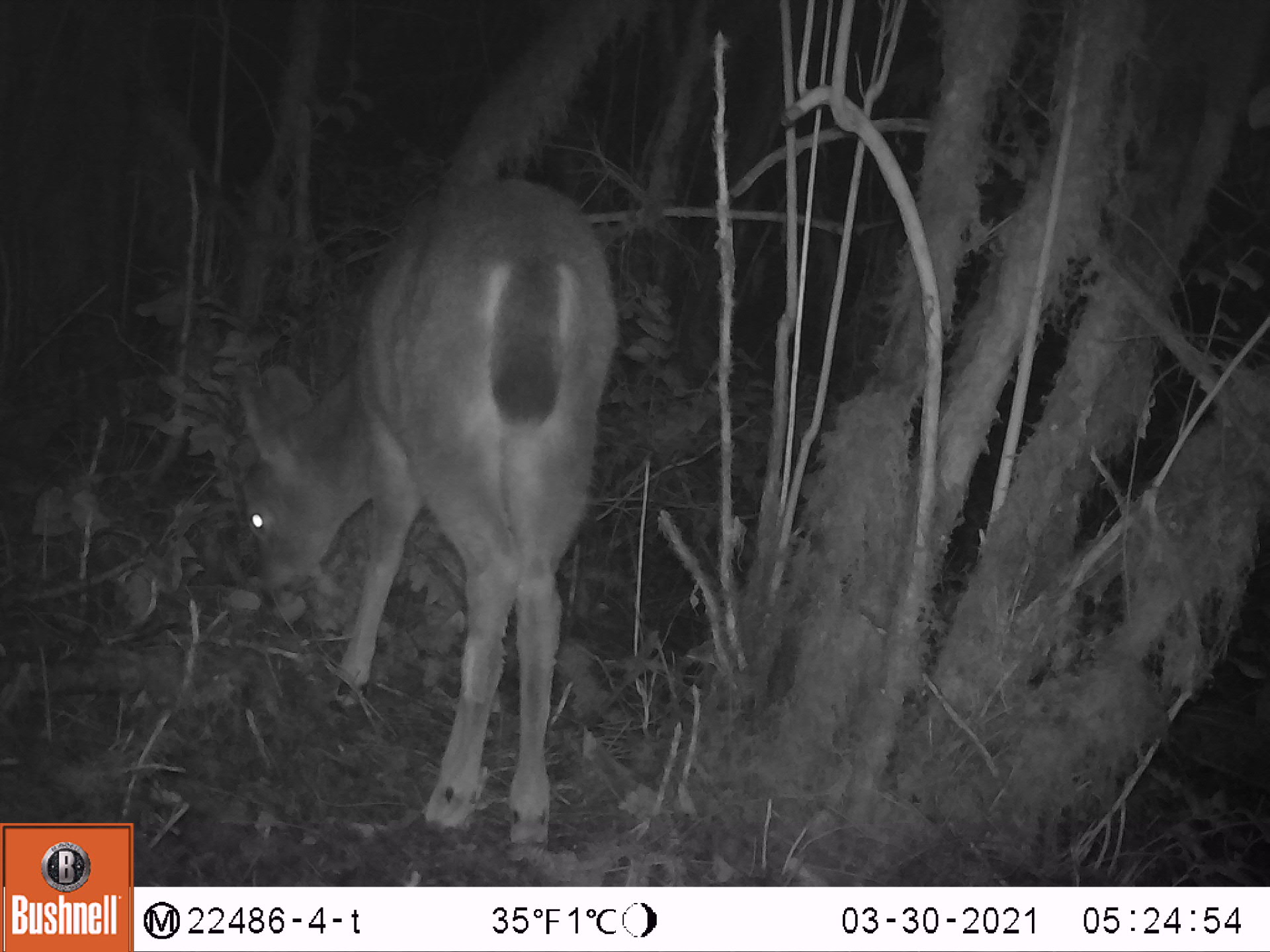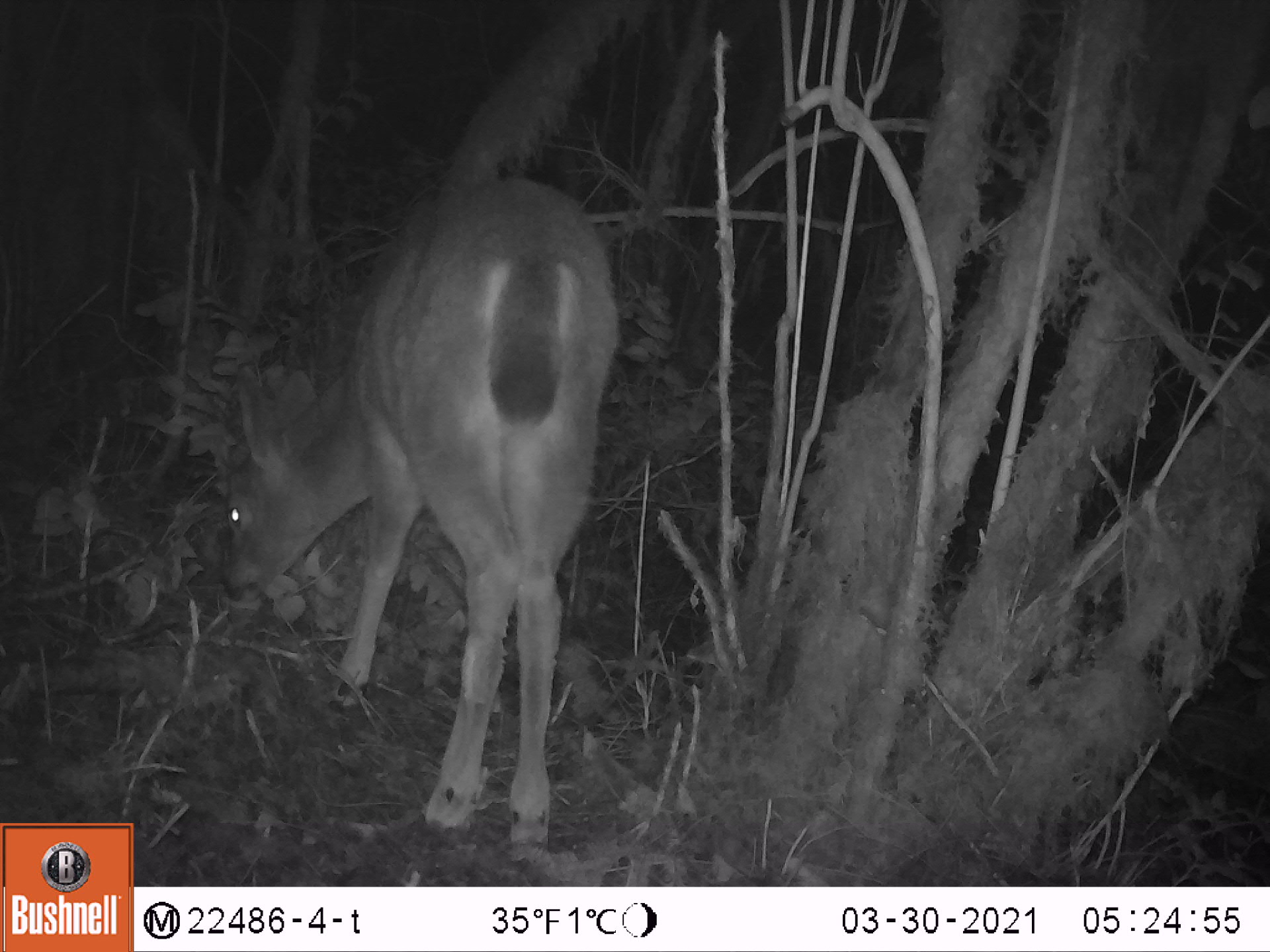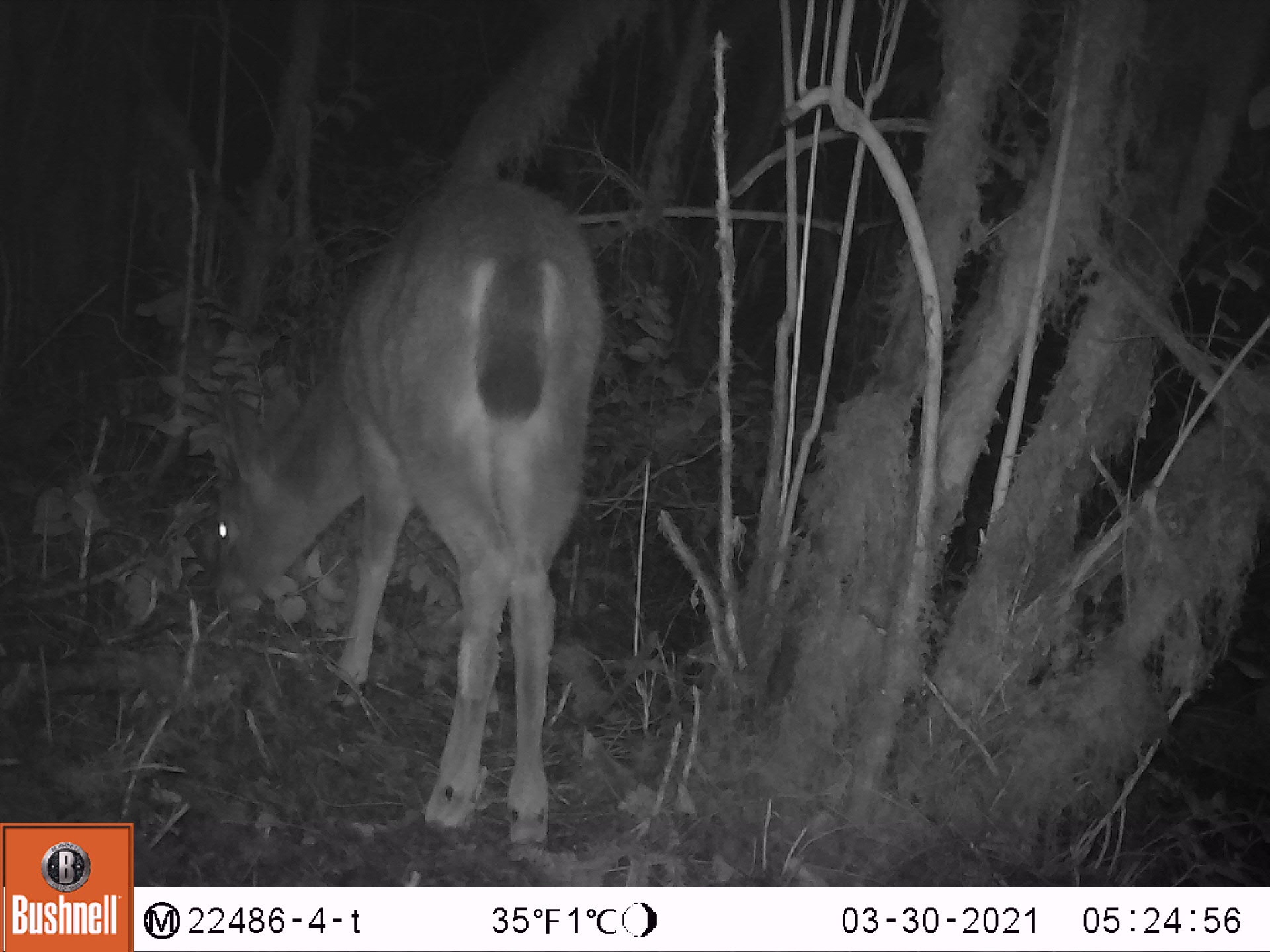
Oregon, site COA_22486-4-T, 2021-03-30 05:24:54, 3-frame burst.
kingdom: Animalia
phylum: Chordata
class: Mammalia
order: Artiodactyla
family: Cervidae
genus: Odocoileus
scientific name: Odocoileus hemionus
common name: black-tailed deer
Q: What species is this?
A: Black-tailed deer (Odocoileus hemionus).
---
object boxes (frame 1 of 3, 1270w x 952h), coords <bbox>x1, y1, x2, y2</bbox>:
black-tailed deer: <bbox>235, 173, 622, 865</bbox>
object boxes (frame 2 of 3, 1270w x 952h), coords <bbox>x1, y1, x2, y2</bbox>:
black-tailed deer: <bbox>213, 166, 615, 875</bbox>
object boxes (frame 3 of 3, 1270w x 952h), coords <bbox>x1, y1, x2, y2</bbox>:
black-tailed deer: <bbox>208, 166, 597, 874</bbox>